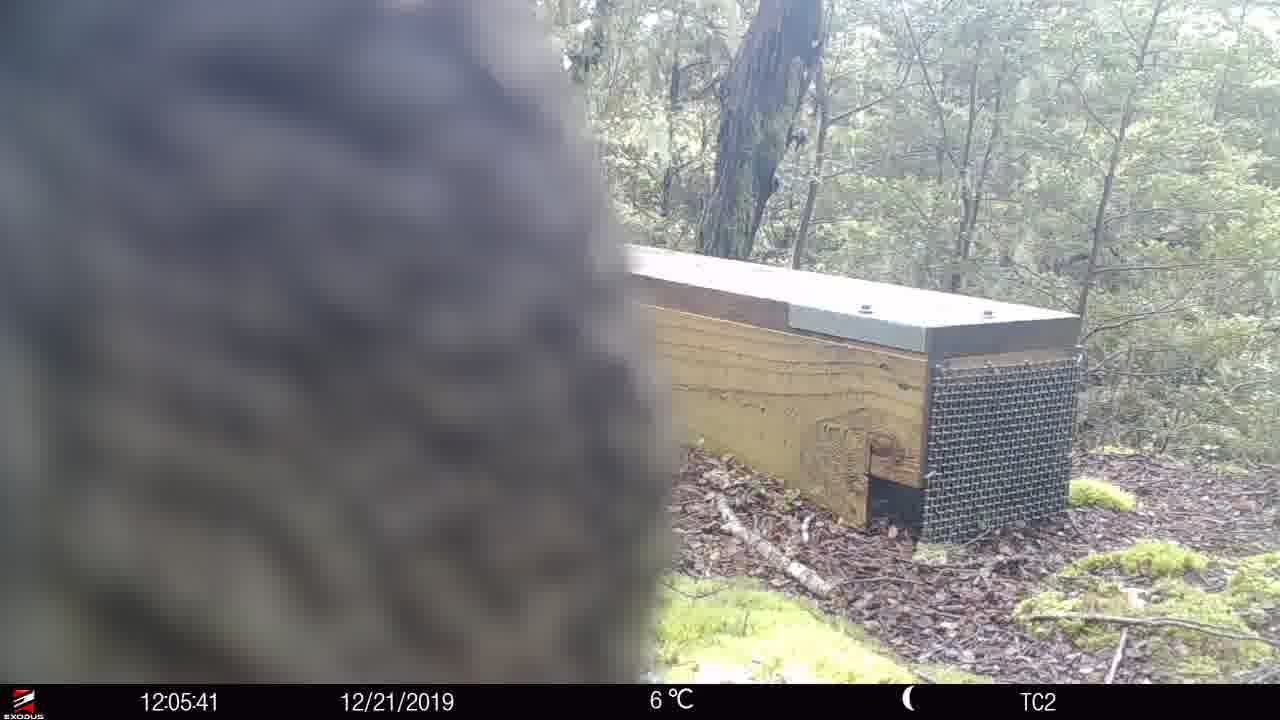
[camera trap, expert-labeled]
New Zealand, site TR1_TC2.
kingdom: Animalia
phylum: Chordata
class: Aves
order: Psittaciformes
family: Strigopidae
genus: Nestor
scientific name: Nestor notabilis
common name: kea